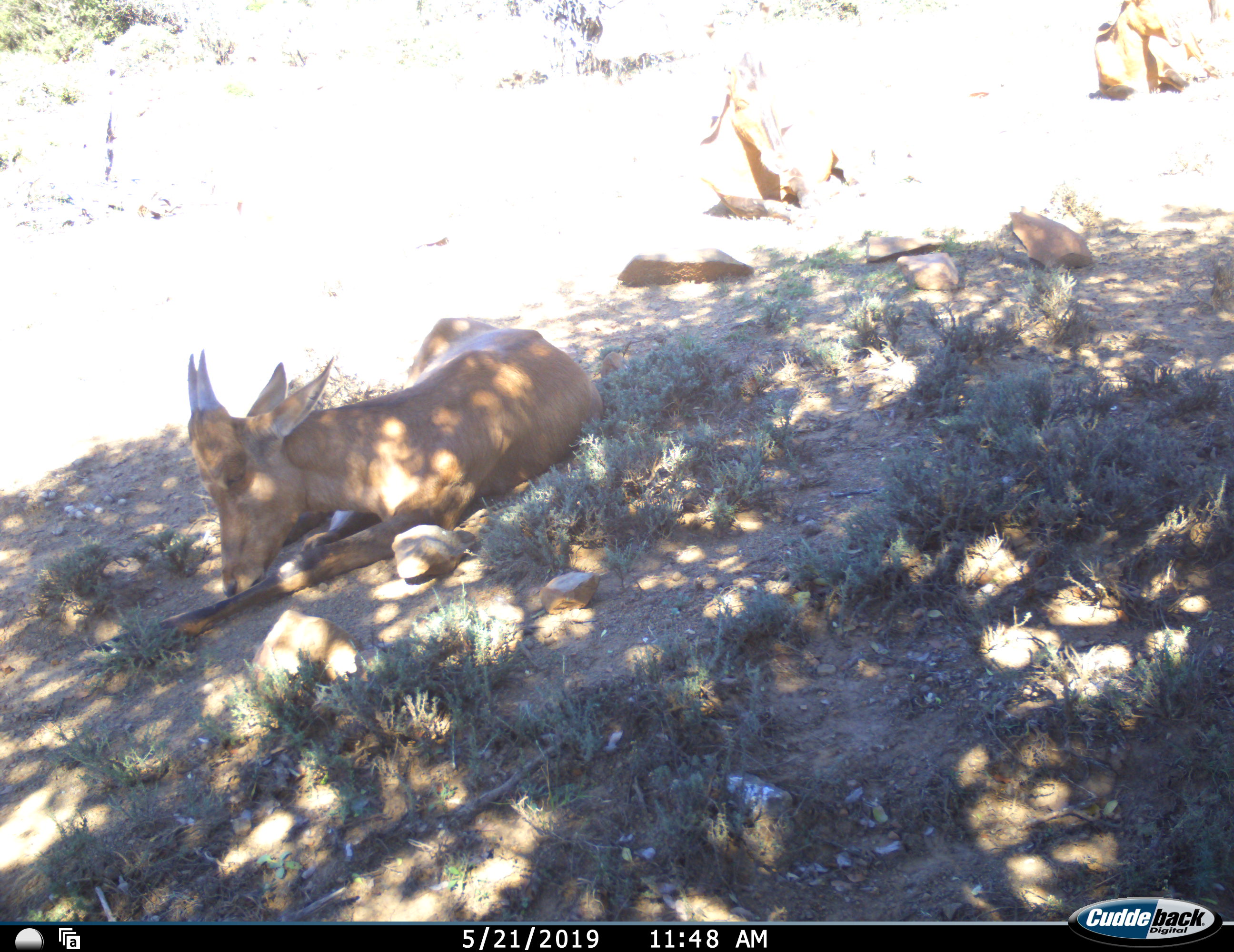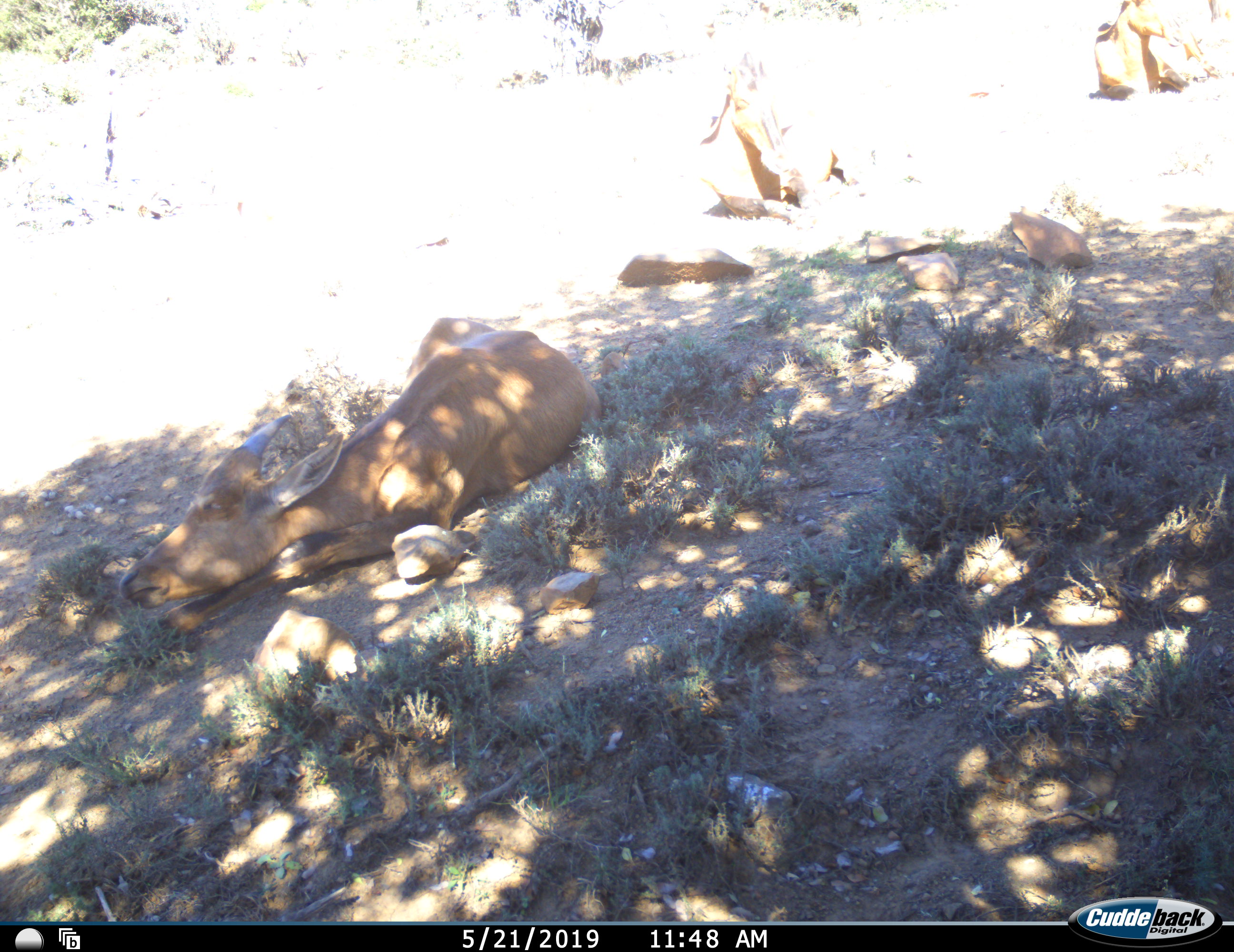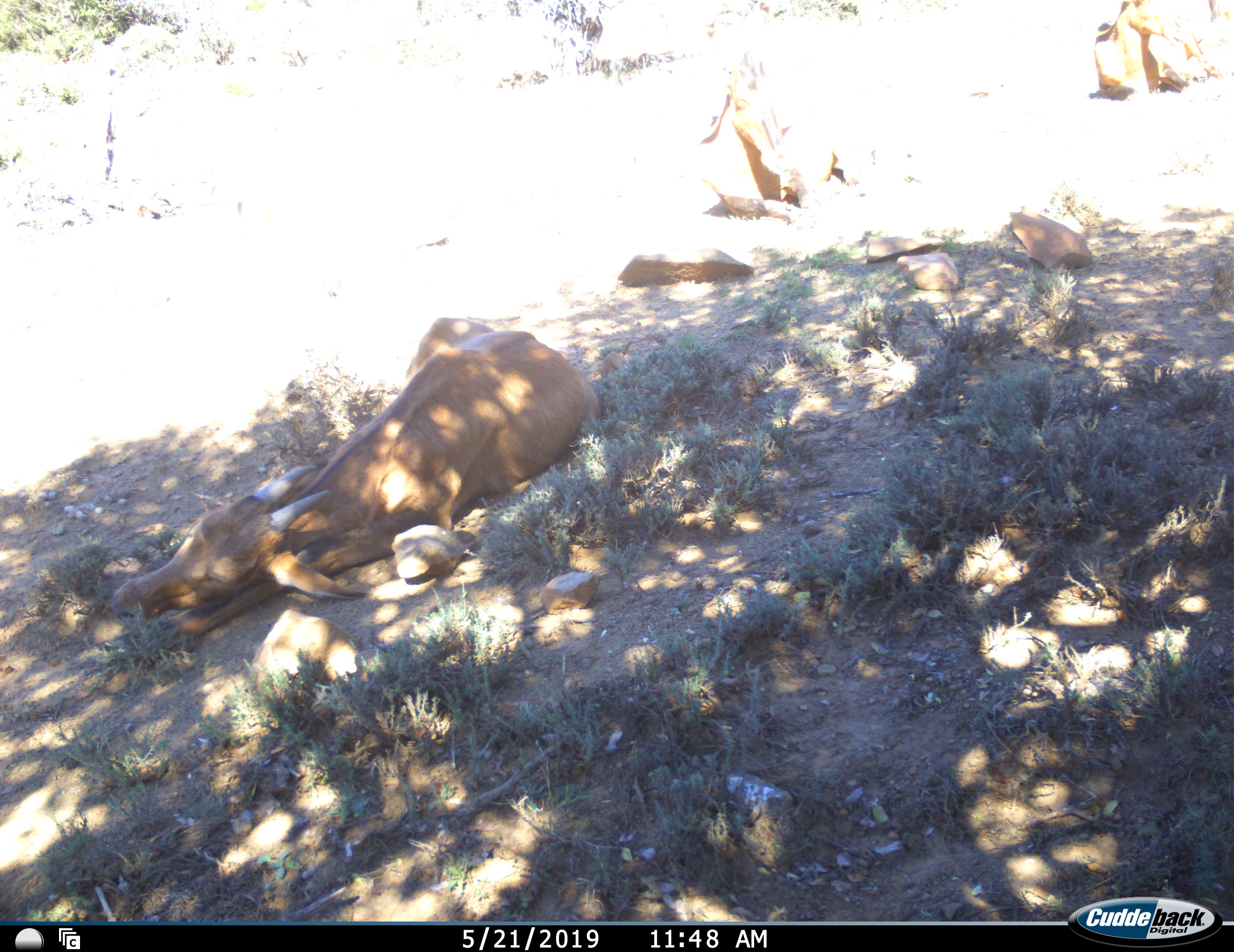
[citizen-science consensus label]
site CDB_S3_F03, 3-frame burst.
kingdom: Animalia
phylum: Chordata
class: Mammalia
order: Artiodactyla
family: Bovidae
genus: Alcelaphus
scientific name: Alcelaphus buselaphus caama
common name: red hartebeest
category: hartebeestred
Hartebeestred (red hartebeest) (Alcelaphus buselaphus caama), count 3. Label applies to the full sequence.